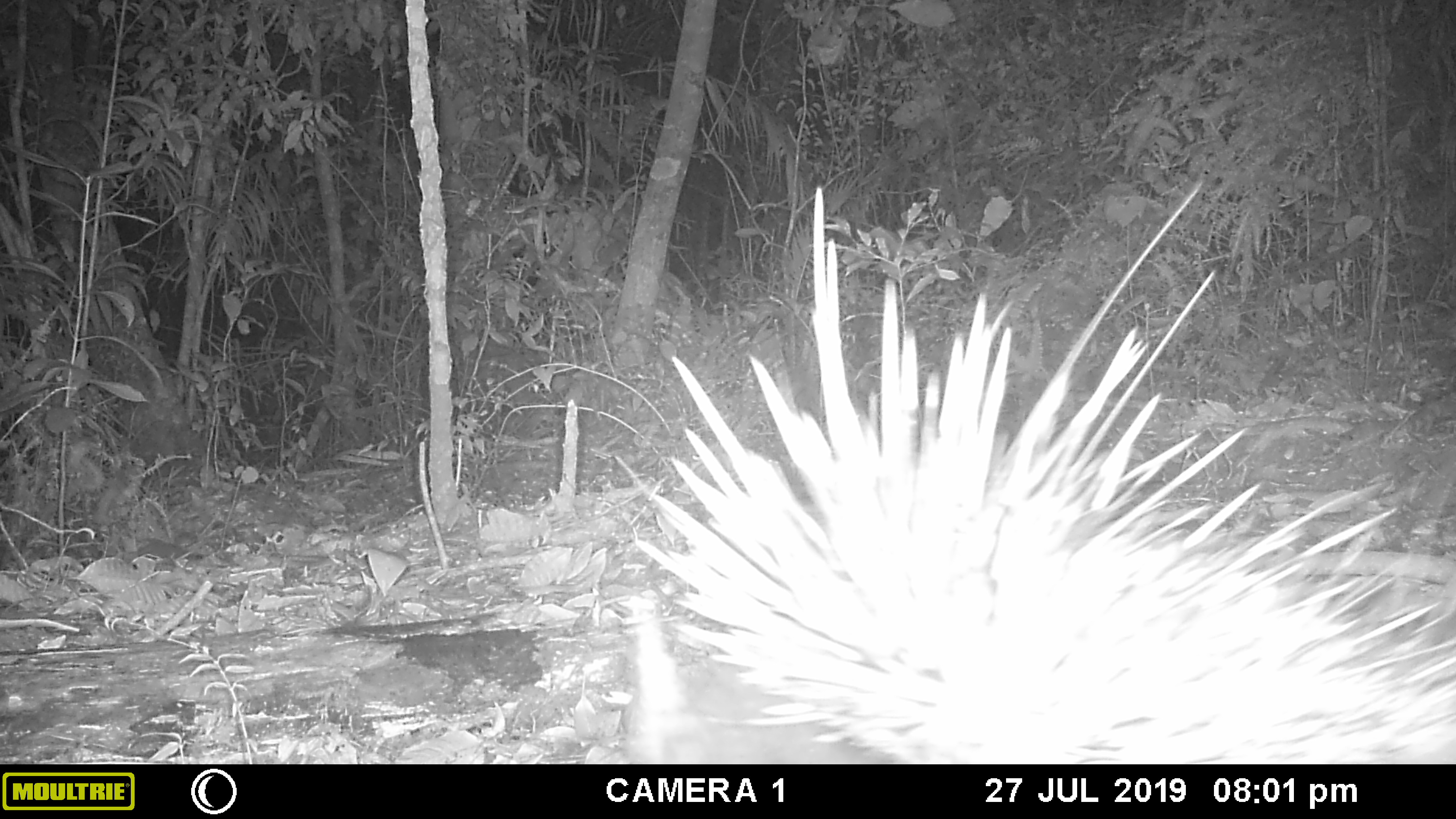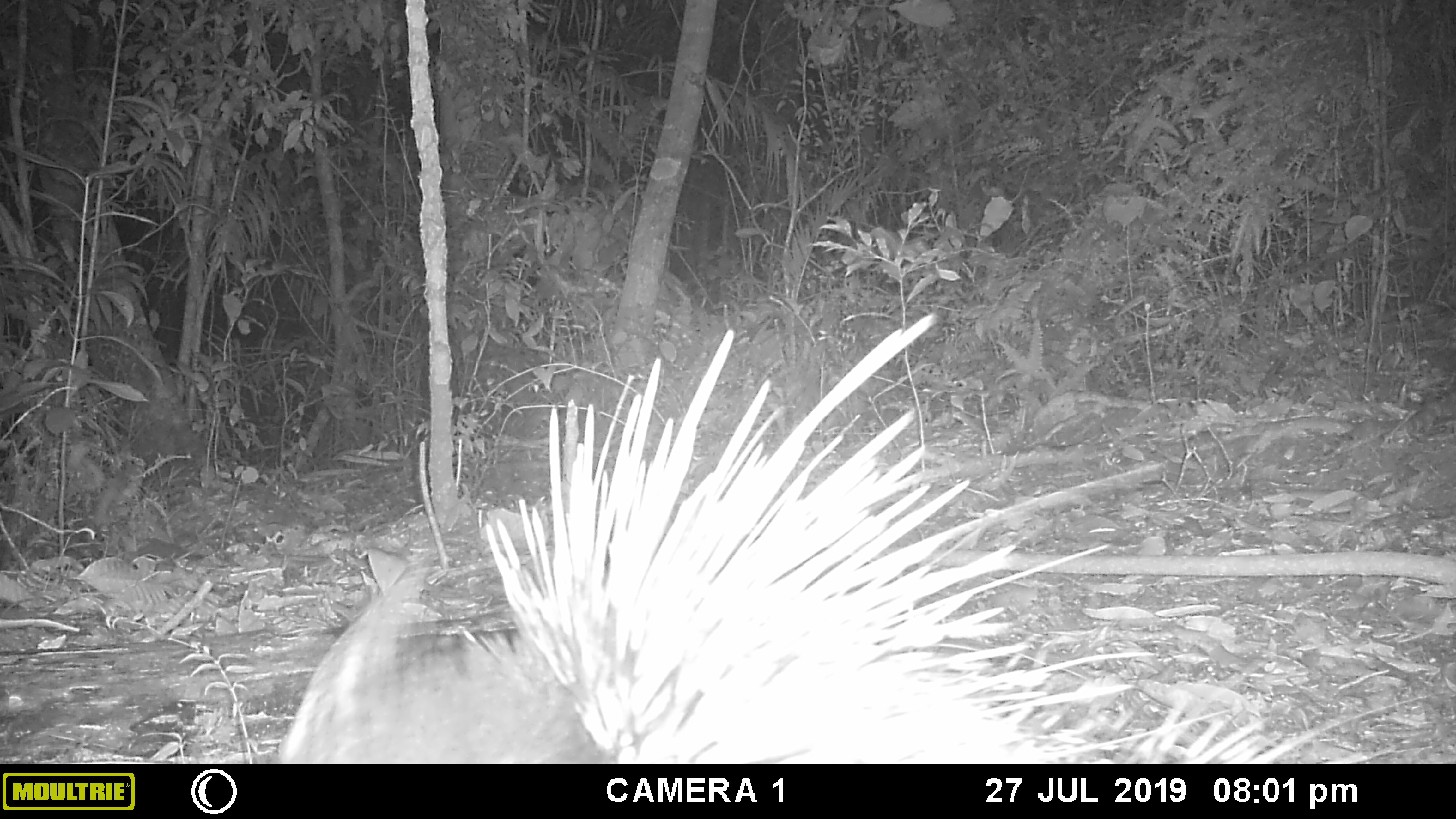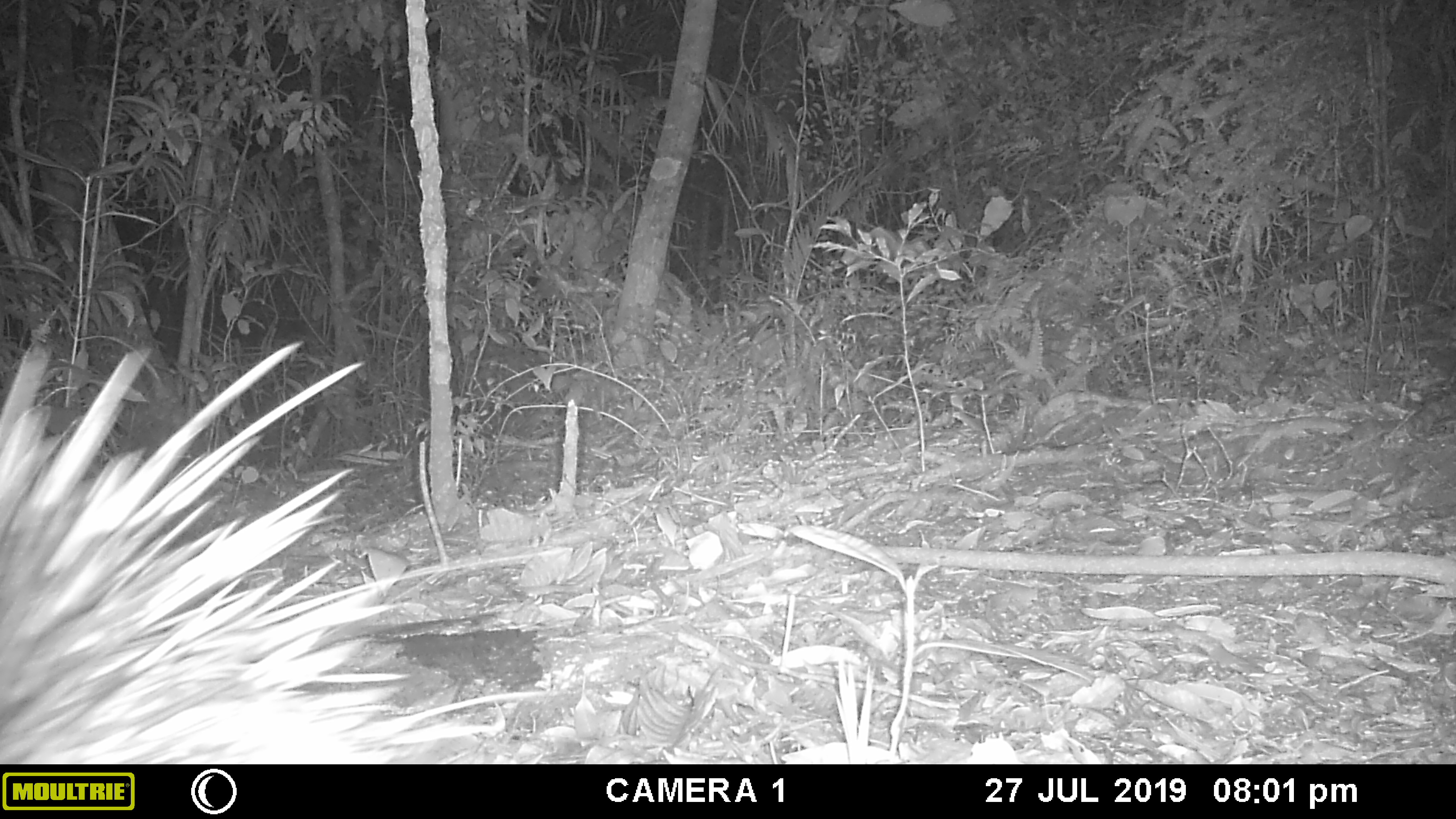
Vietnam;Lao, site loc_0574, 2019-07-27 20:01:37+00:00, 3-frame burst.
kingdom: Animalia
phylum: Chordata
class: Mammalia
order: Rodentia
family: Hystricidae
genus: Hystrix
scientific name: Hystrix brachyura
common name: malayan porcupine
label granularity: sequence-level